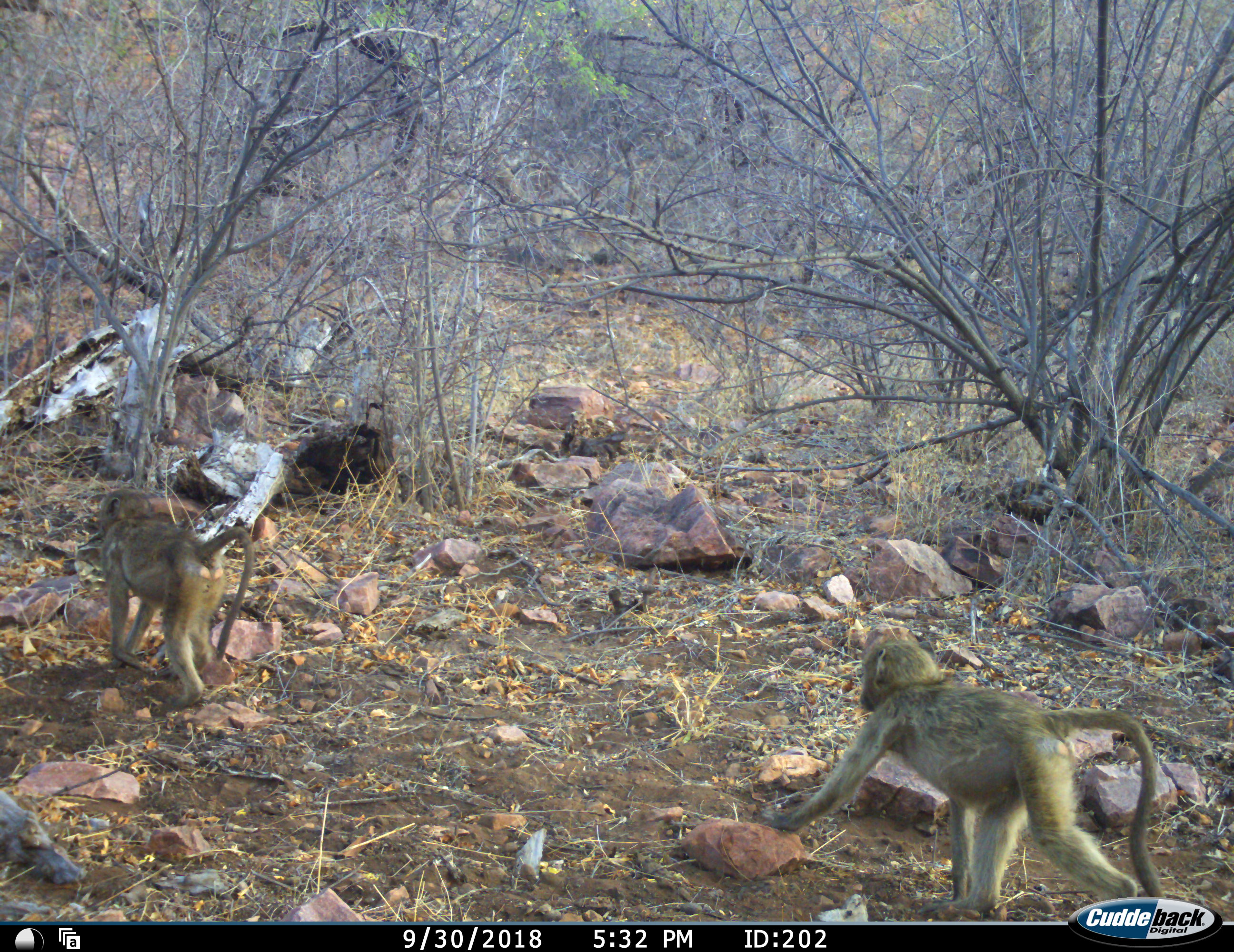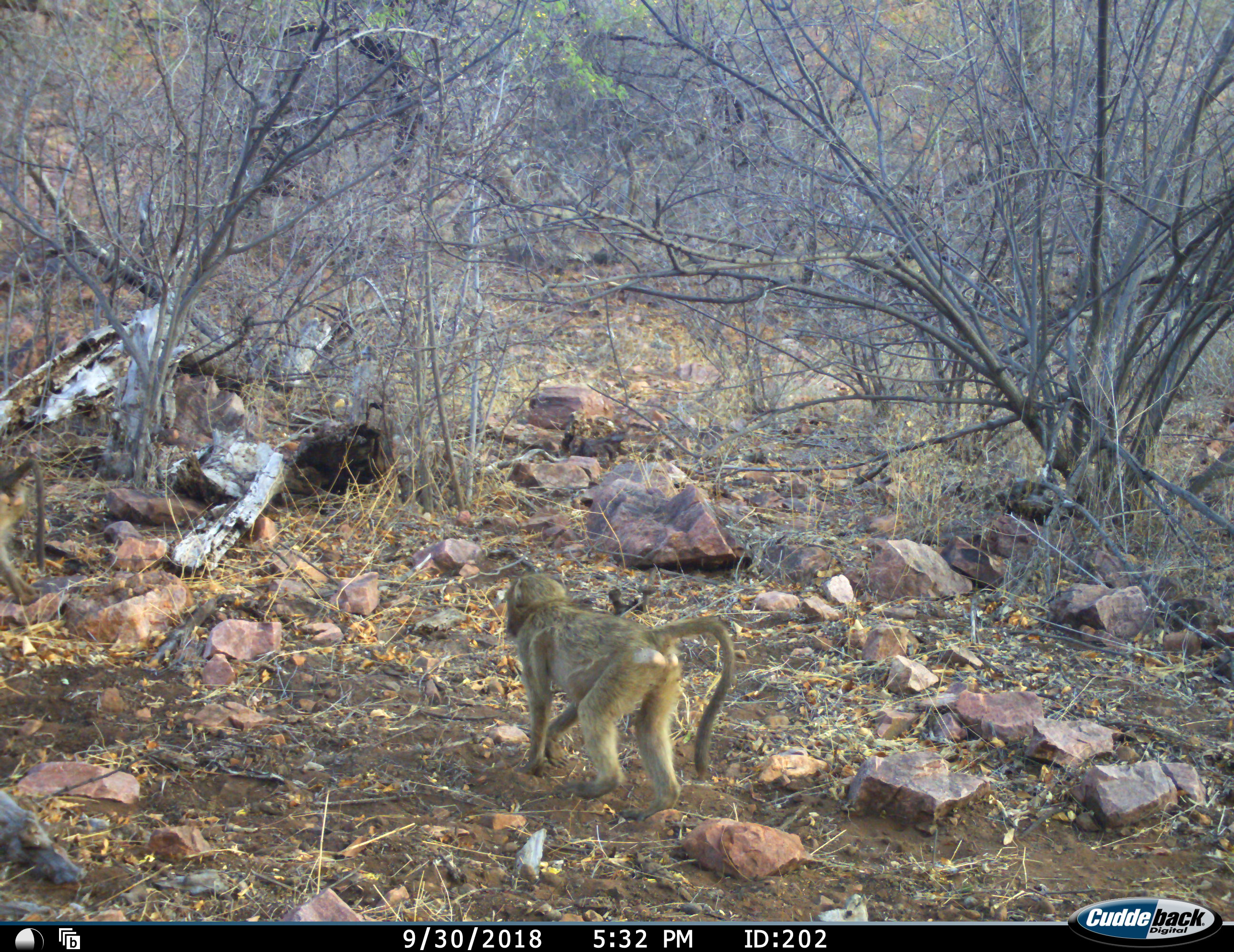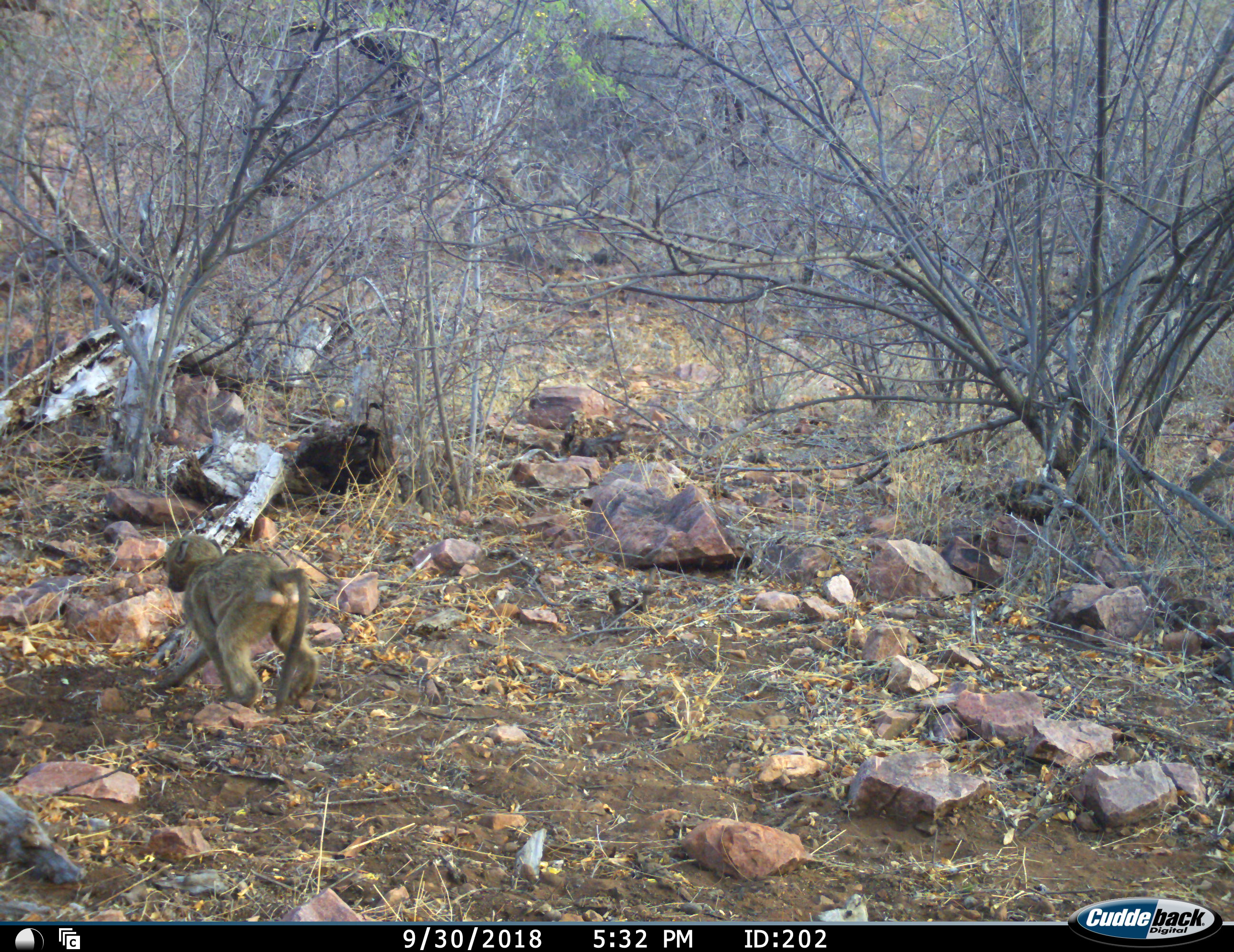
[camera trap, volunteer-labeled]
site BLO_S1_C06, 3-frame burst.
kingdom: Animalia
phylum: Chordata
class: Mammalia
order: Primates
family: Cercopithecidae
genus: Papio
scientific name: Papio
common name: baboon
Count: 2.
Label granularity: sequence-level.